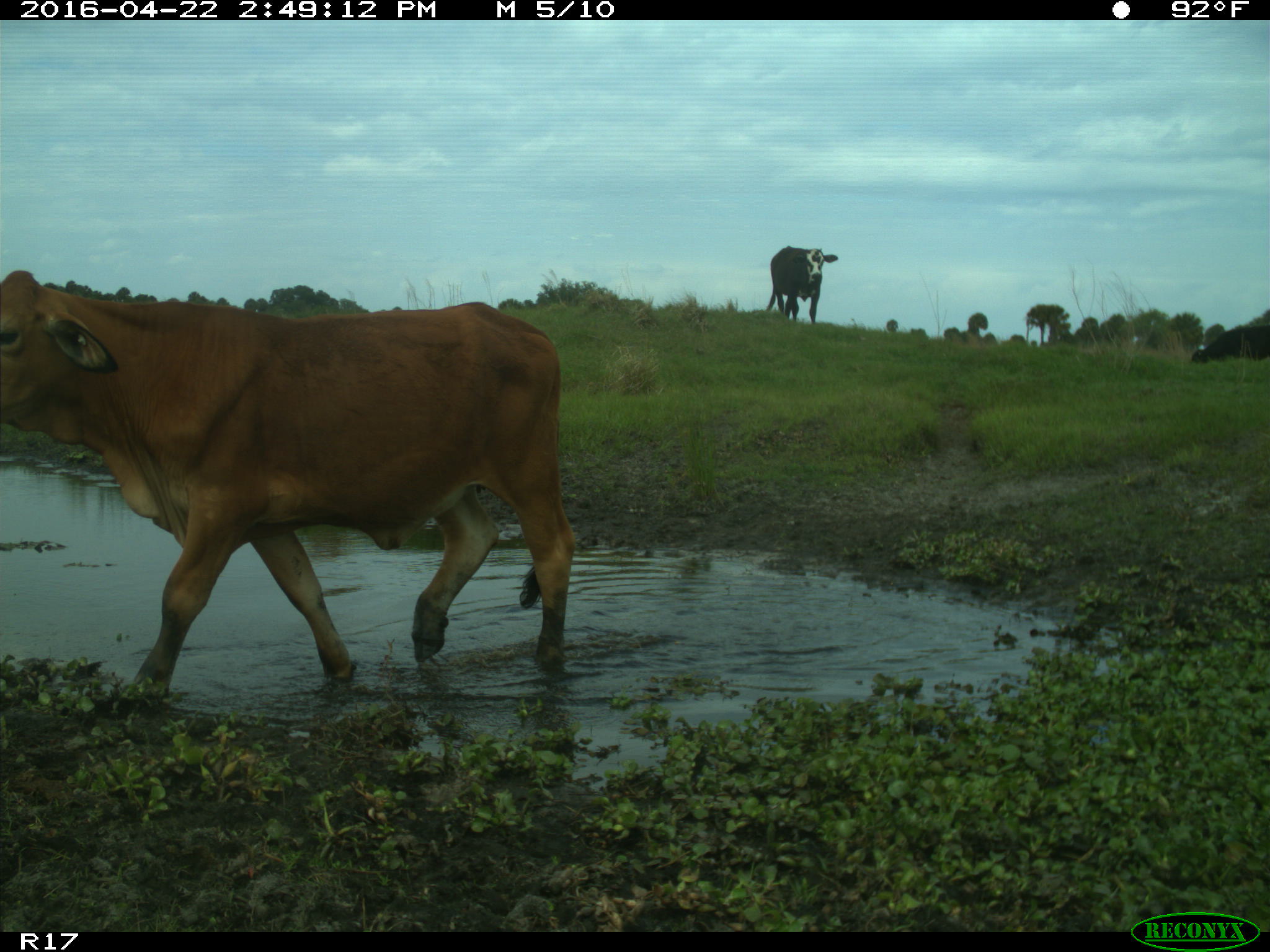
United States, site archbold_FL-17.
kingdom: Animalia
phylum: Chordata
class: Mammalia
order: Artiodactyla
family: Bovidae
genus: Bos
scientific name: Bos taurus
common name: domestic cow